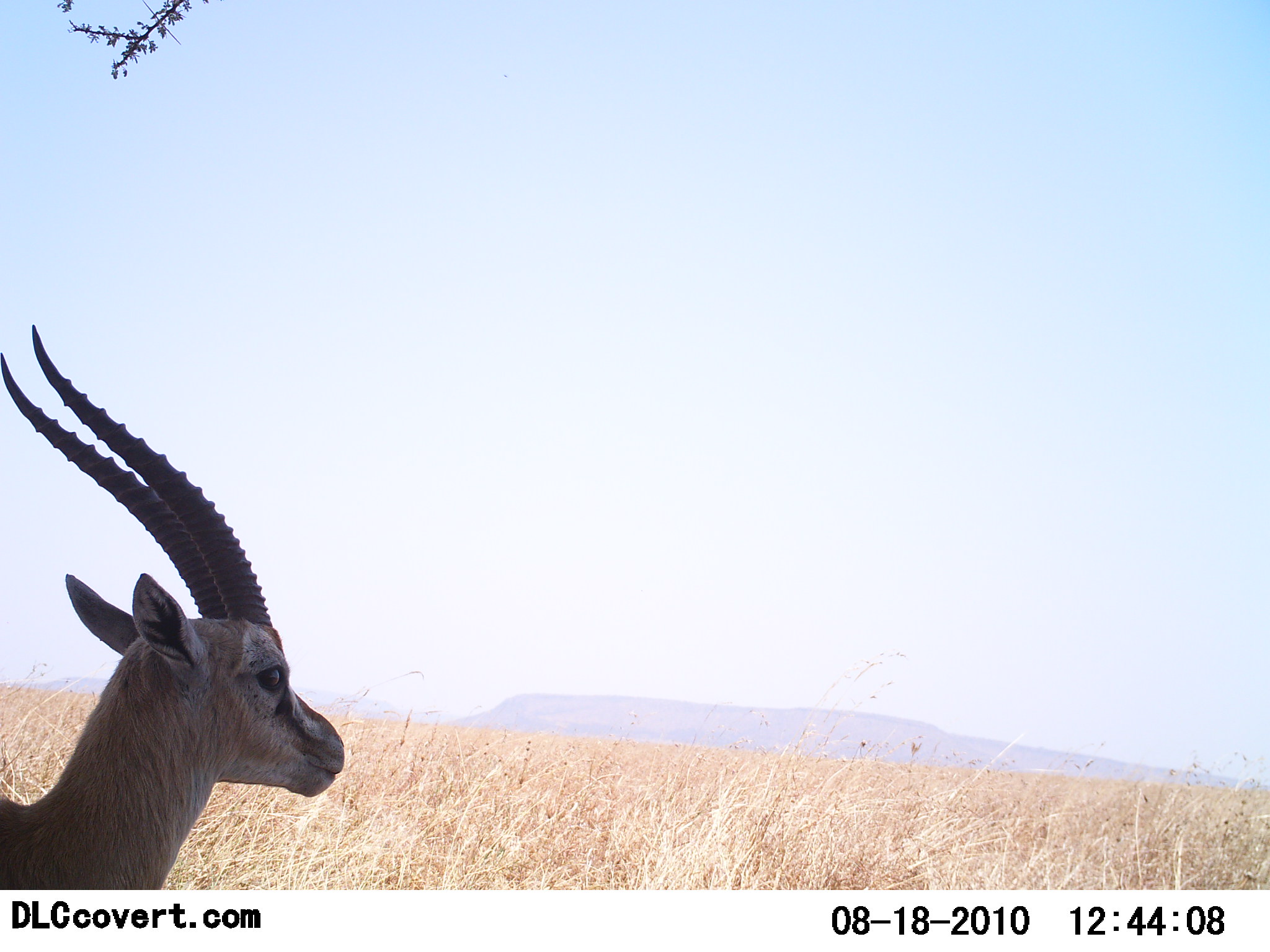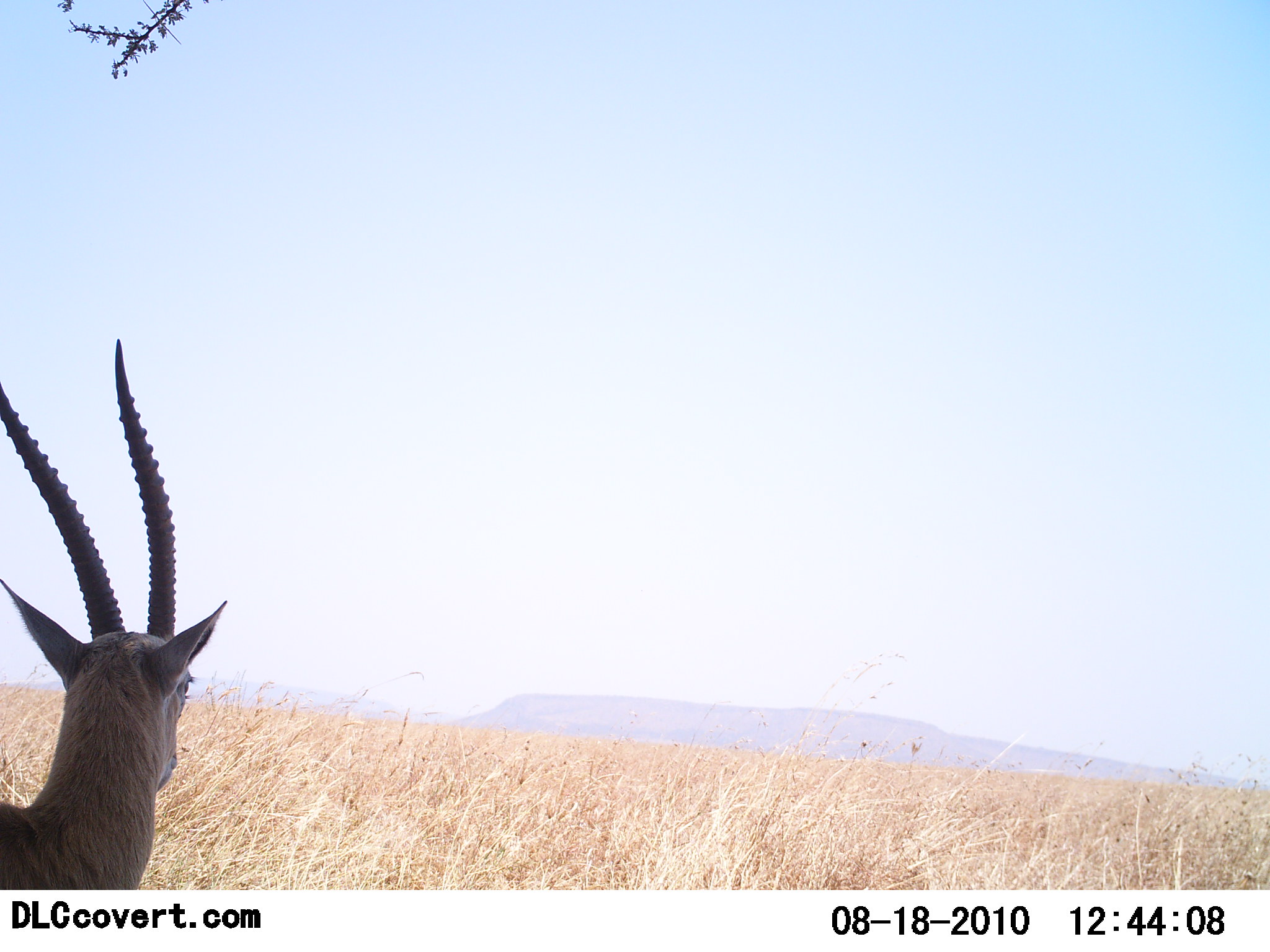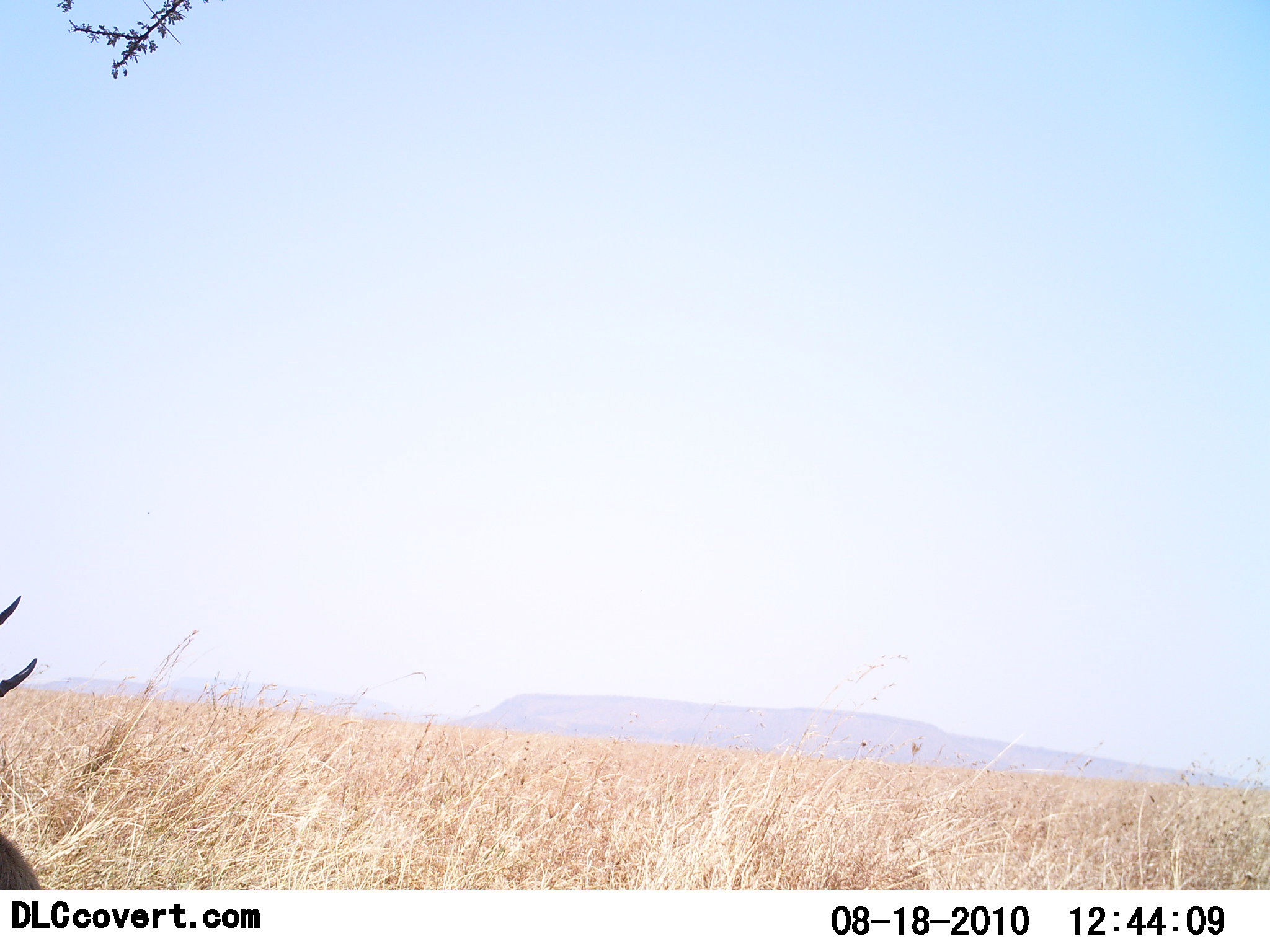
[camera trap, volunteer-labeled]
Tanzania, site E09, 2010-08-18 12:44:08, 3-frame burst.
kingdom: Animalia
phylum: Chordata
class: Mammalia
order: Artiodactyla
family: Bovidae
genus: Eudorcas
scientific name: Eudorcas thomsonii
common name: thomson's gazelle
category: gazellethomsons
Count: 1.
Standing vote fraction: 100%.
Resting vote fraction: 0%.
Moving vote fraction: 0%.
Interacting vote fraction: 0%.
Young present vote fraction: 0%.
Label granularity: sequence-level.